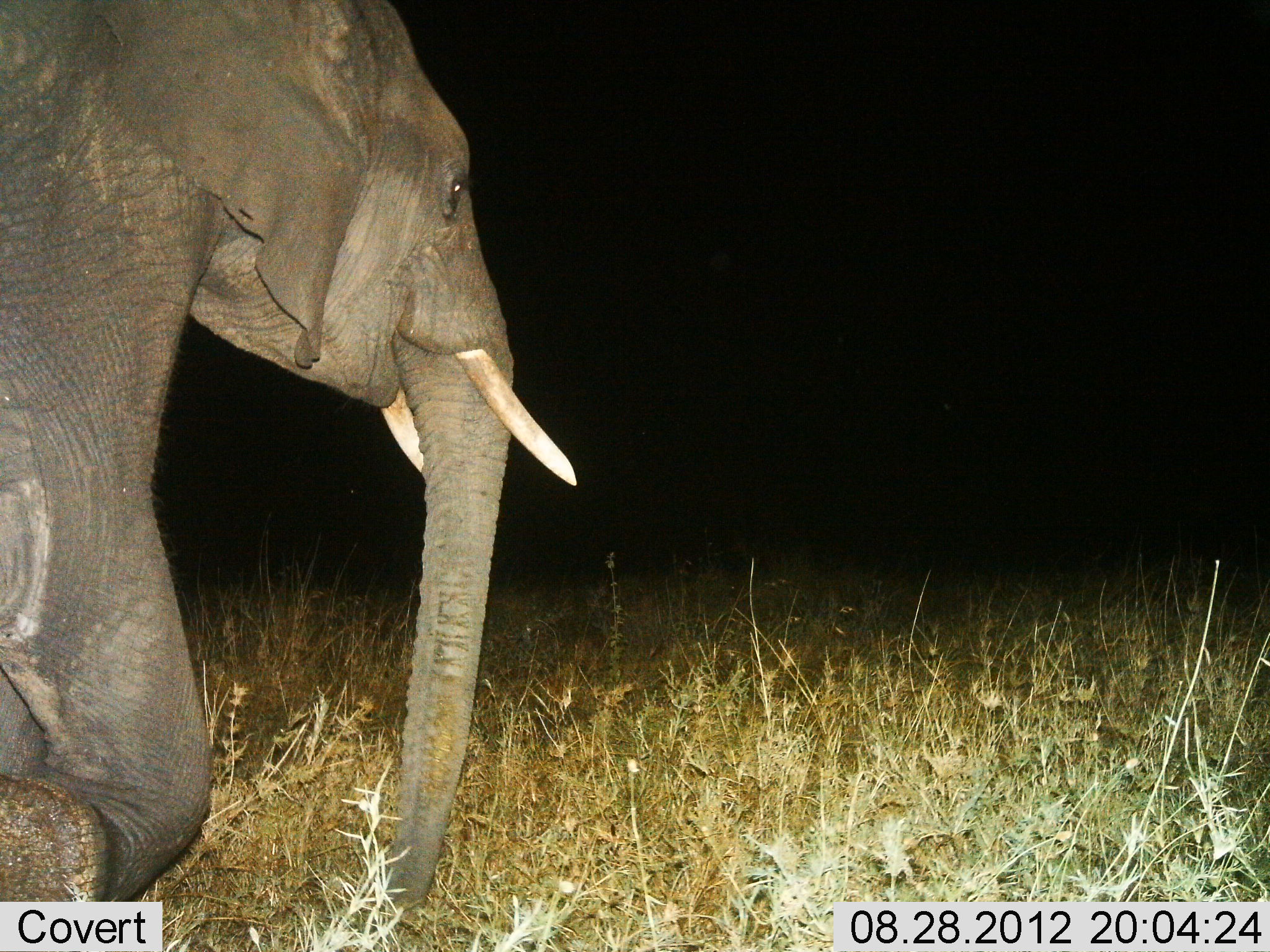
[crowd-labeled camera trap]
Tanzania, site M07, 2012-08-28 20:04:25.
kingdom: Animalia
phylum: Chordata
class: Mammalia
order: Proboscidea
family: Elephantidae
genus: Loxodonta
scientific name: Loxodonta africana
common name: african bush elephant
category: elephant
Elephant (african bush elephant) (Loxodonta africana), count 1. Behavior (volunteer vote fractions): standing 0%, resting 0%, moving 100%, interacting 0%. Young present (vote fraction): 0%. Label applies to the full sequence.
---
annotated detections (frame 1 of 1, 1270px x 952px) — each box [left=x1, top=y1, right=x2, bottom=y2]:
animal: [left=0, top=1, right=575, bottom=952]